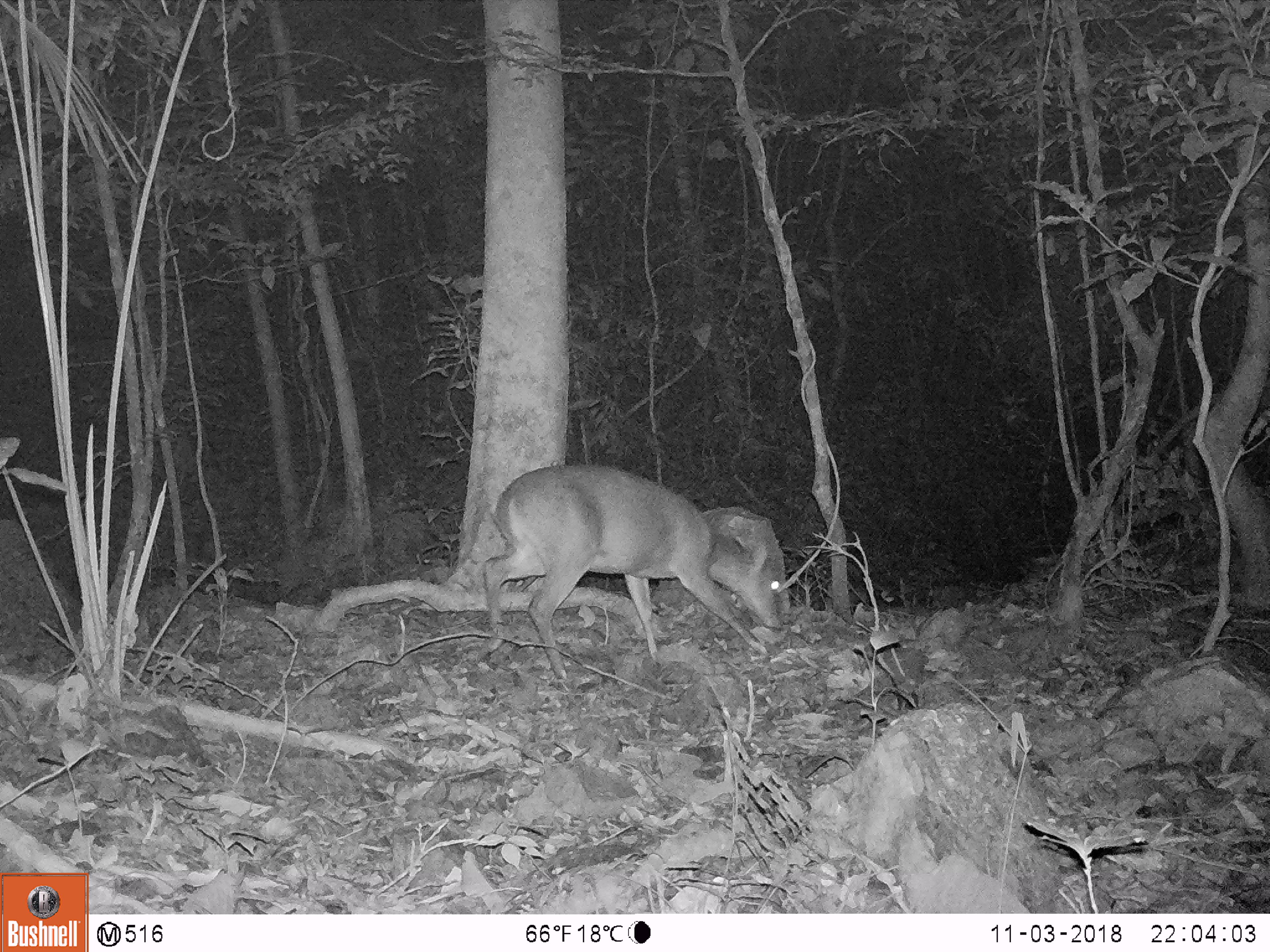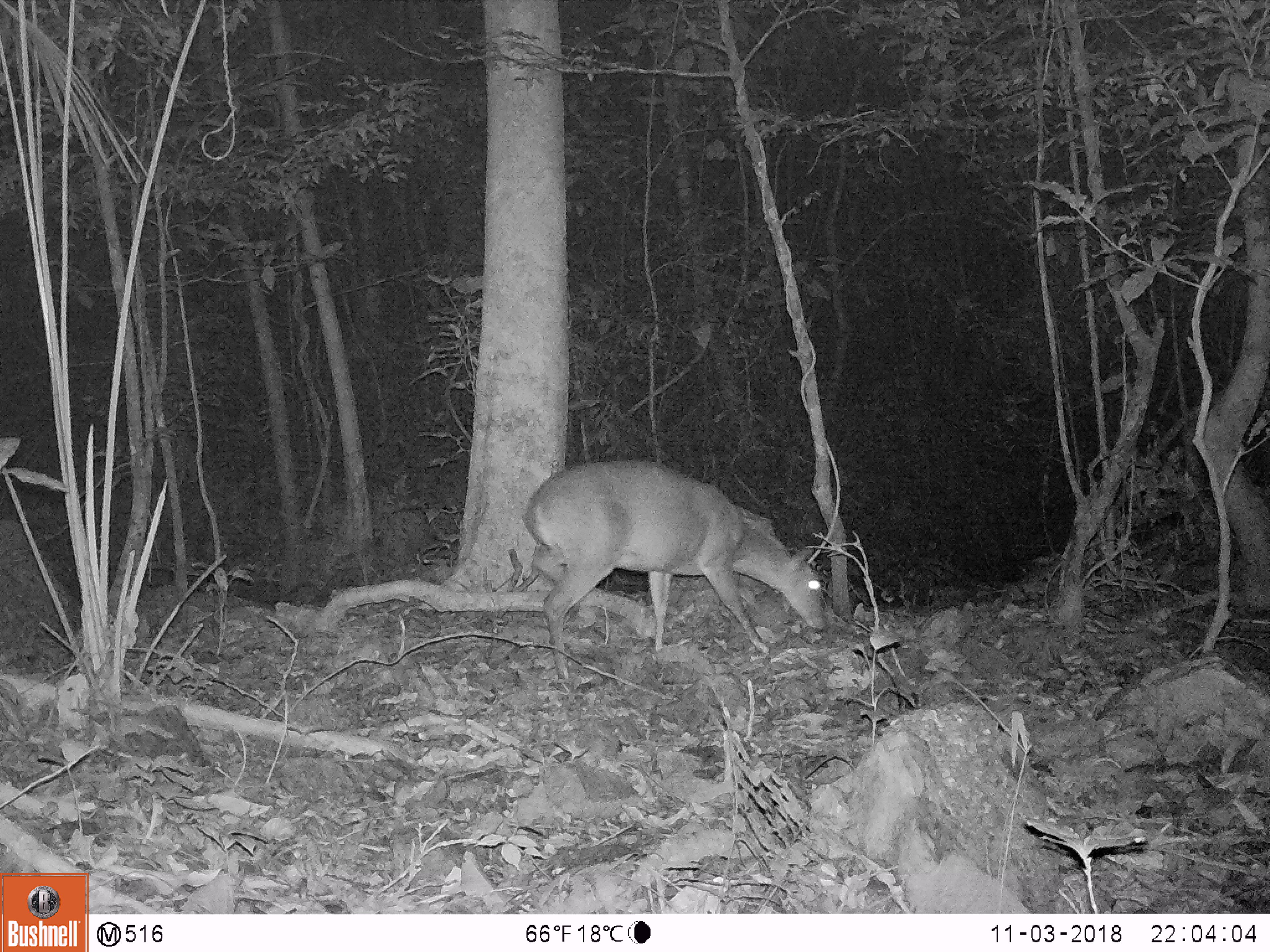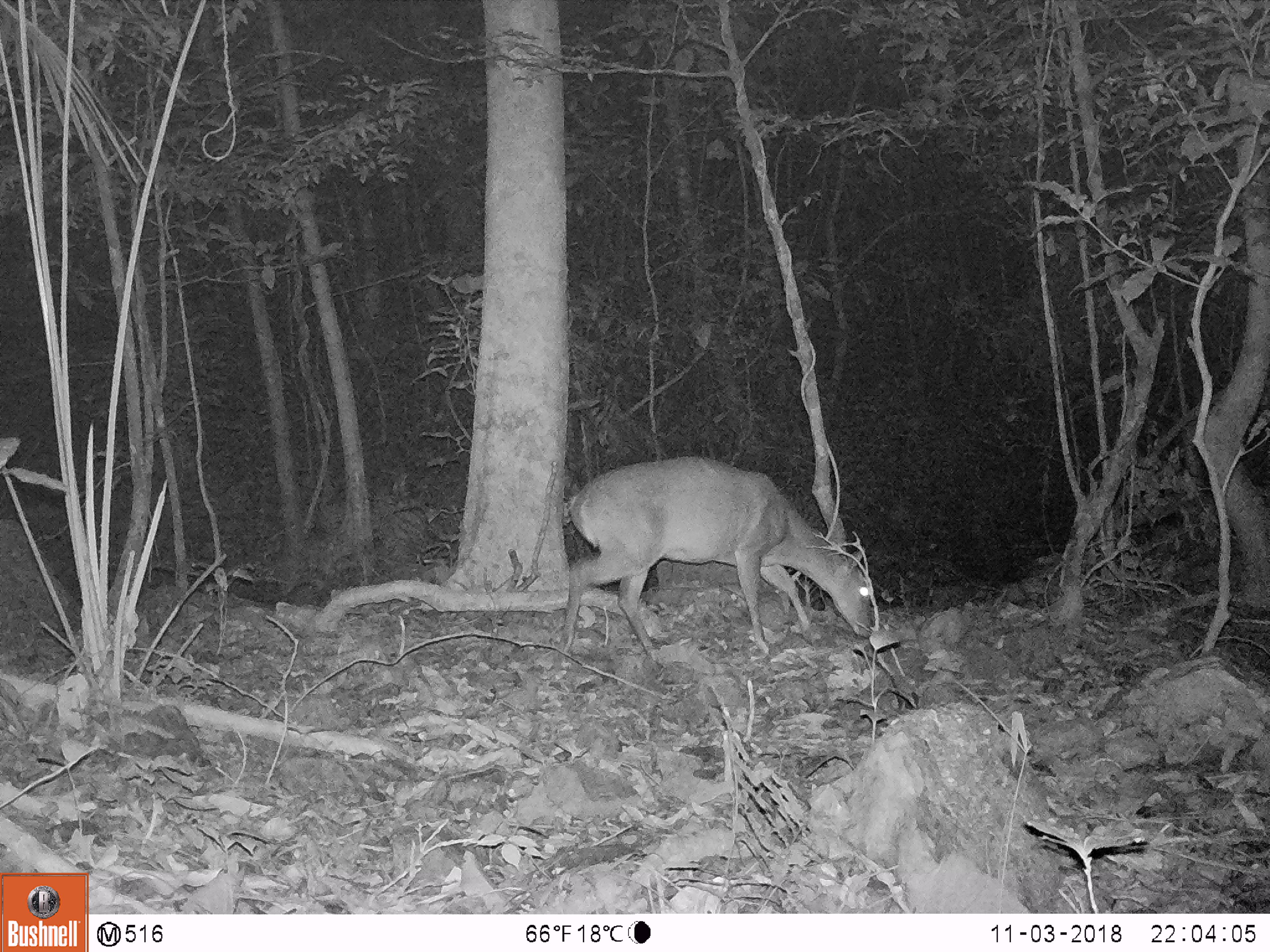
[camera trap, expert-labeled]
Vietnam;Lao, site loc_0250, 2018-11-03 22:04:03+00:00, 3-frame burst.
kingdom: Animalia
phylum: Chordata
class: Mammalia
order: Artiodactyla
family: Cervidae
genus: Muntiacus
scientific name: Muntiacus vuquangensis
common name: large-antlered muntjac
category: large antlered muntjac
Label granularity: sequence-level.